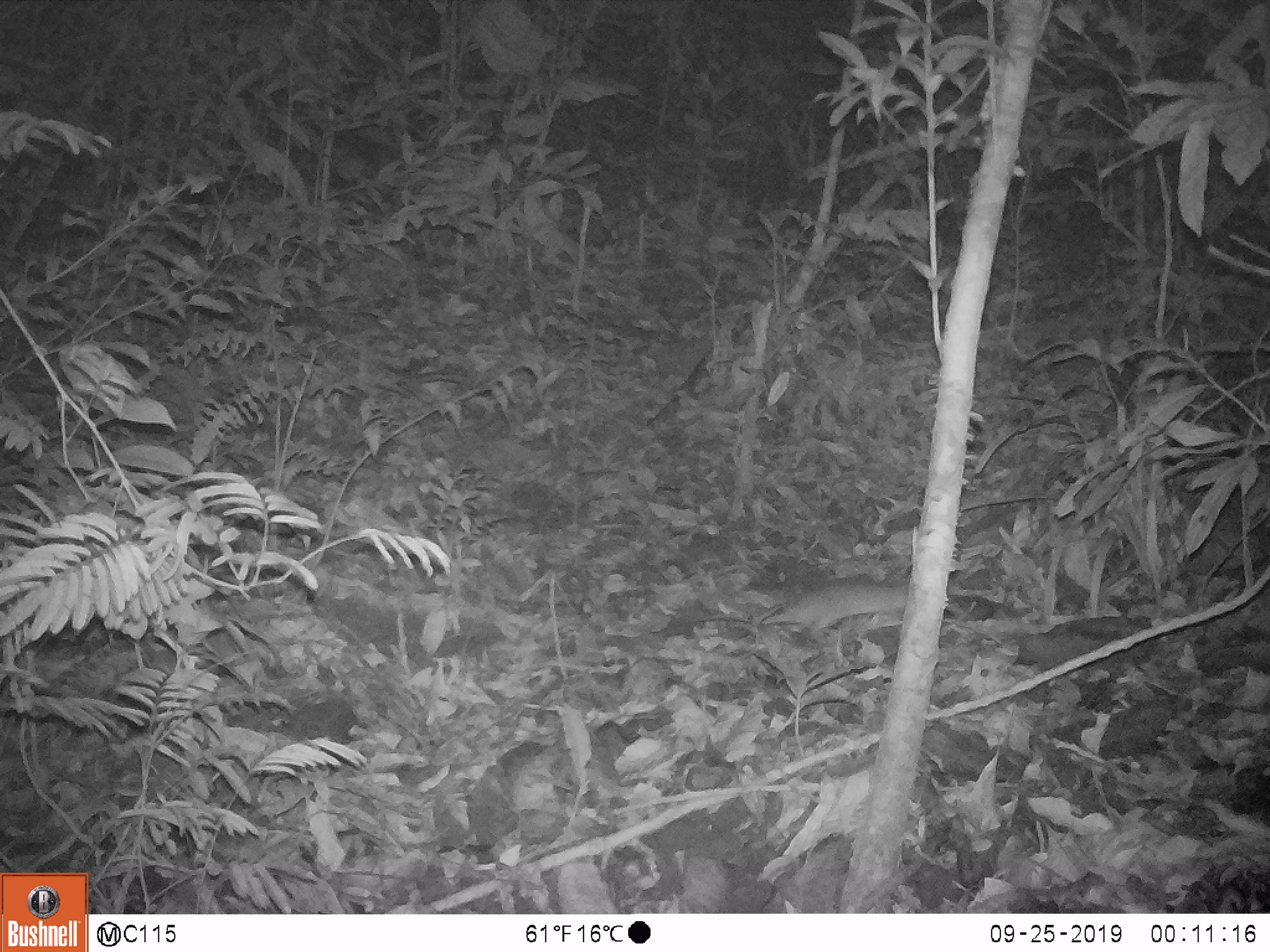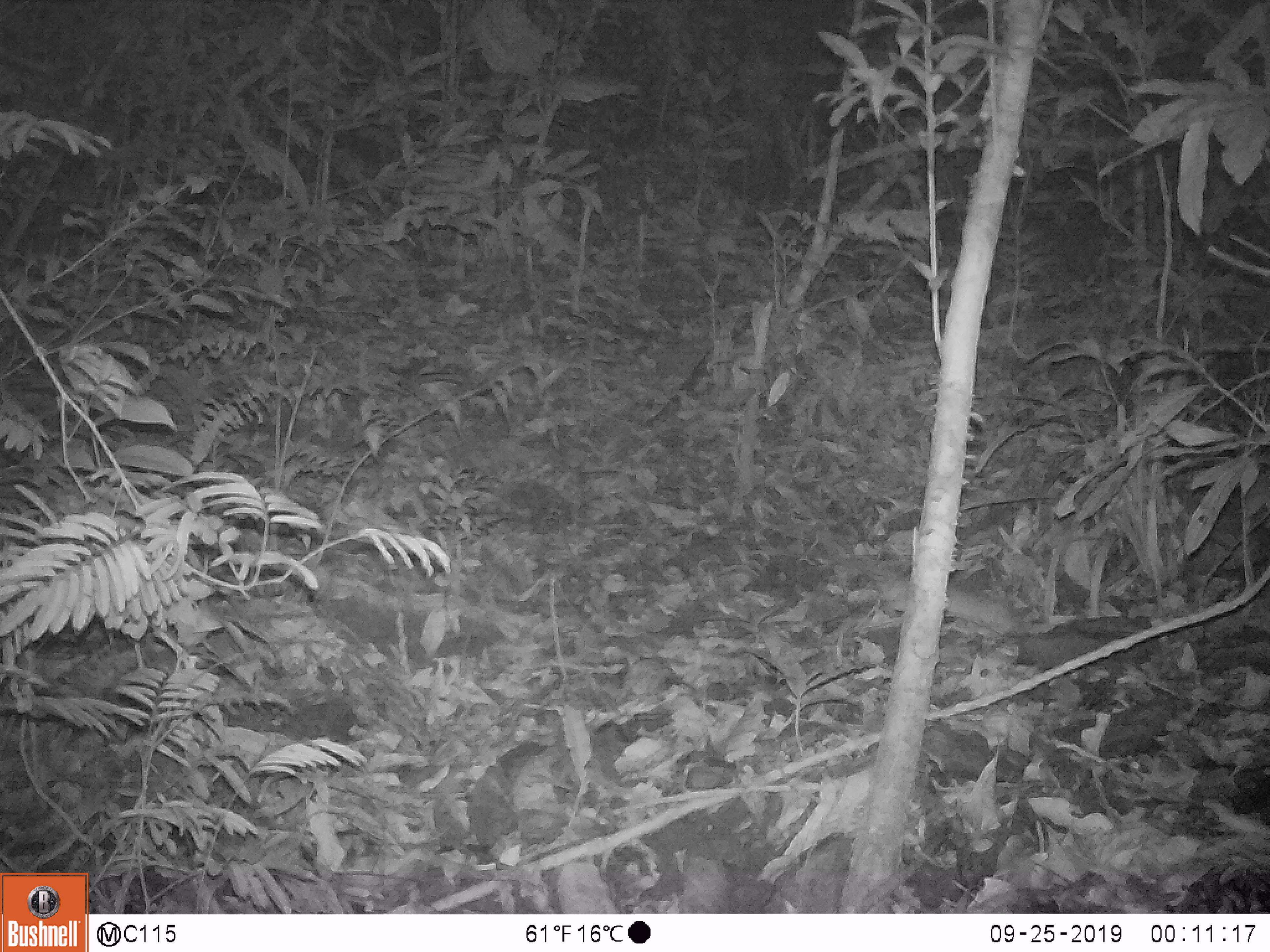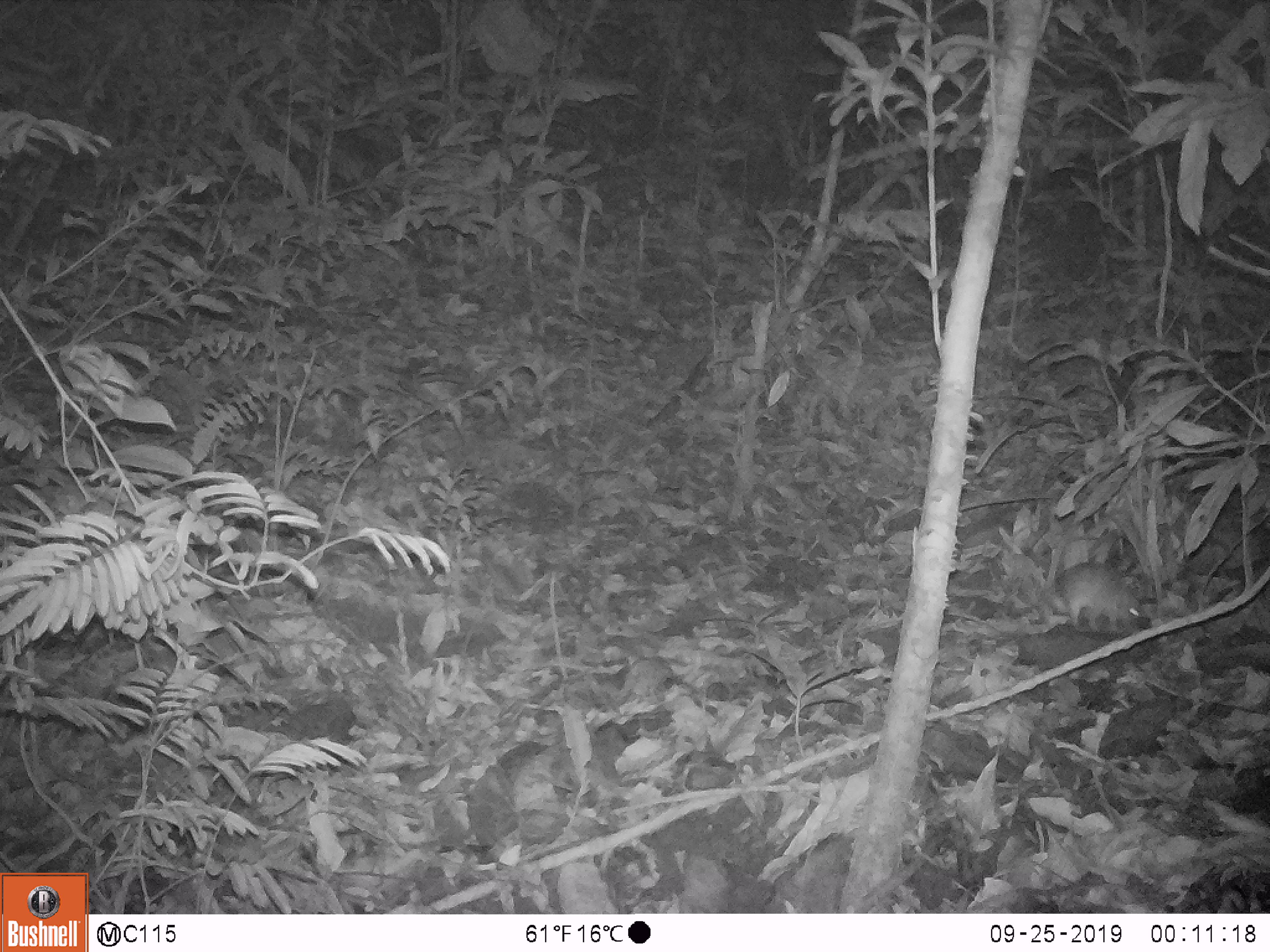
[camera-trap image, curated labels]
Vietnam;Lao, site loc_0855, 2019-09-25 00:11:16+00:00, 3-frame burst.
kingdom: Animalia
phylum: Chordata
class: Mammalia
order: Rodentia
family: Muridae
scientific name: Muridae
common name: old-world mice and rats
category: unidentified murid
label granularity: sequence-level